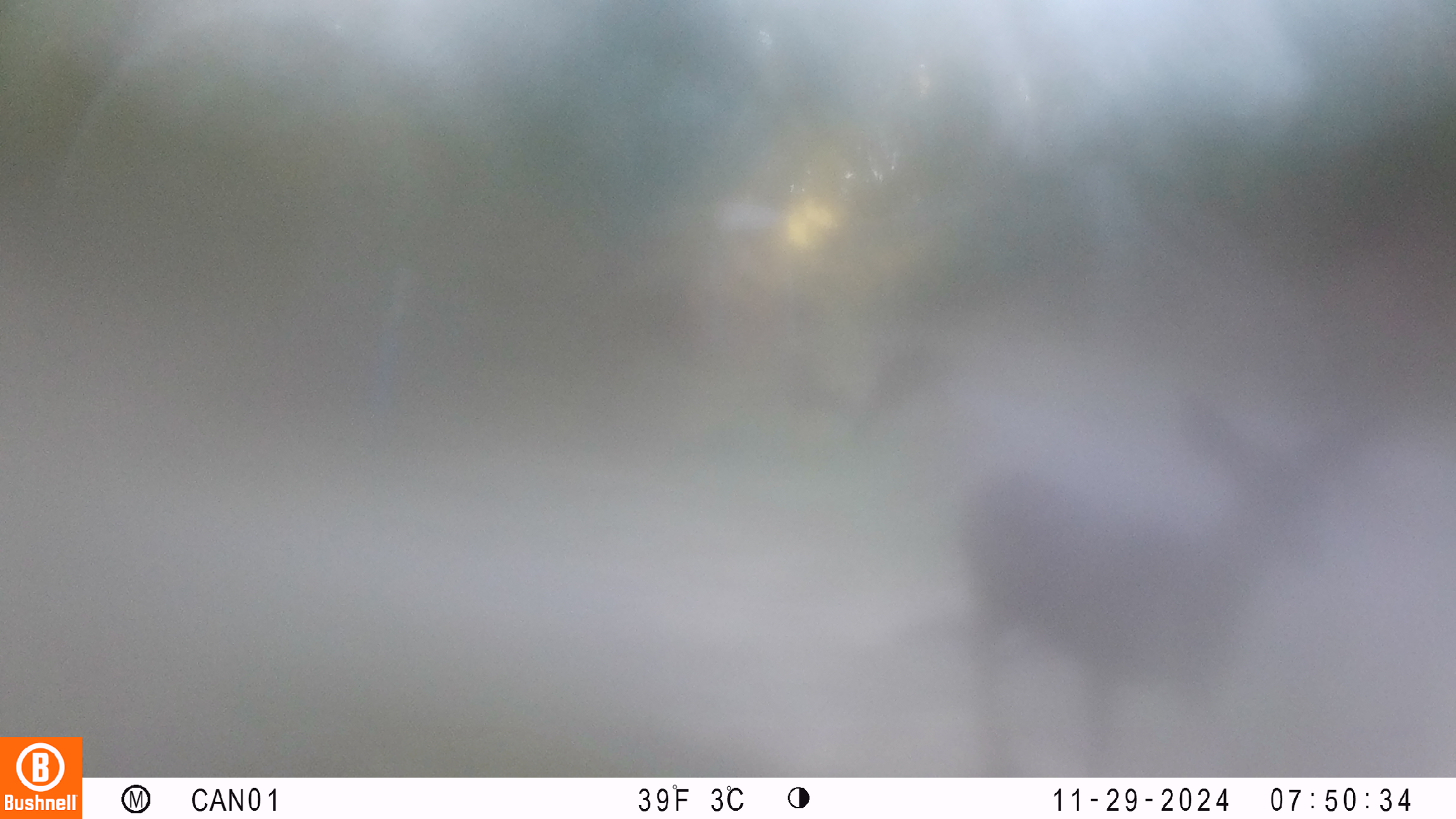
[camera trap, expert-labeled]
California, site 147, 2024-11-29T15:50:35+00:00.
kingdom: Animalia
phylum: Chordata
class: Mammalia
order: Artiodactyla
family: Cervidae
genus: Odocoileus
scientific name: Odocoileus hemionus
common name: mule deer